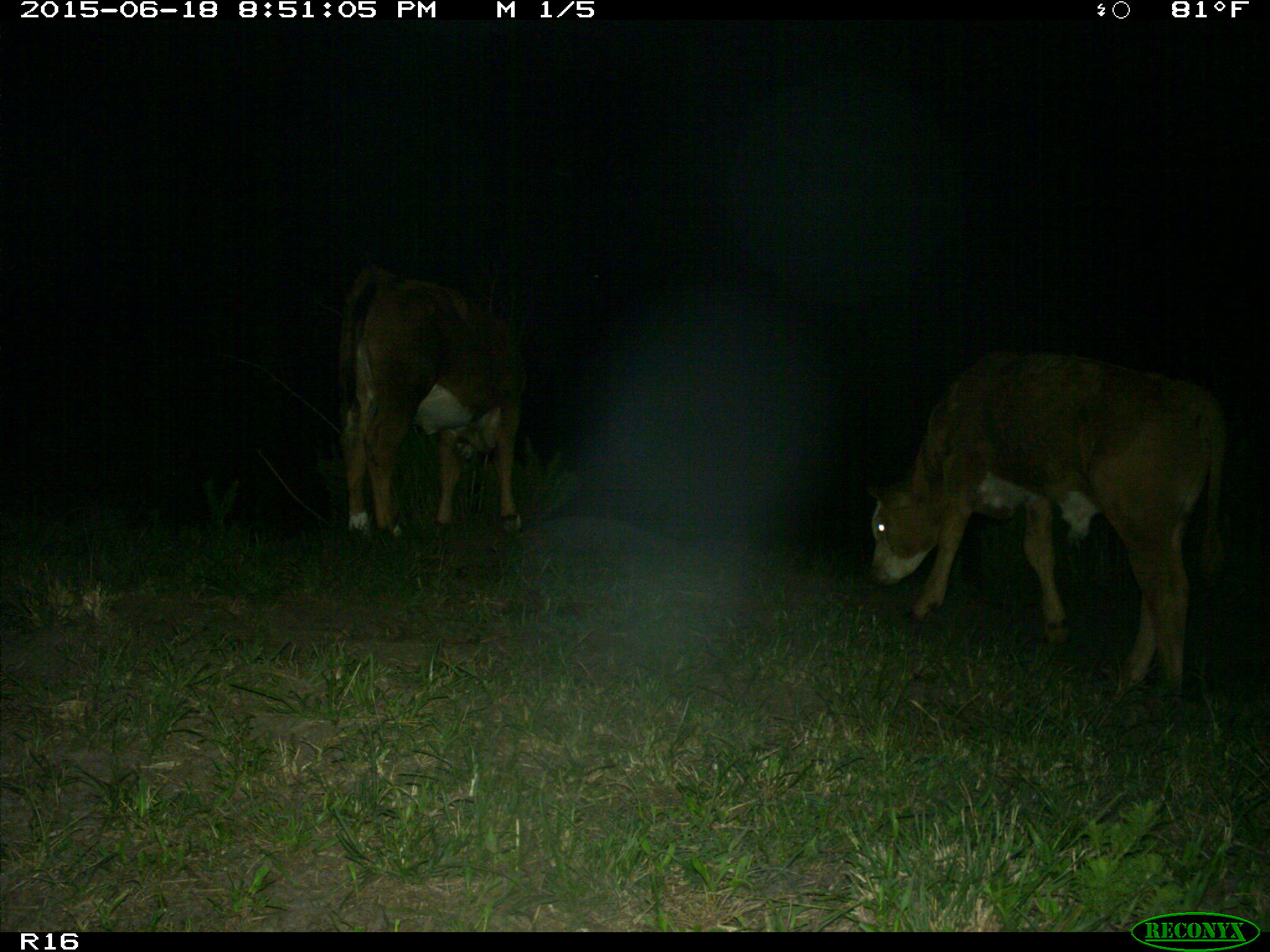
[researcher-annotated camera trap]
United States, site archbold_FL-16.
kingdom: Animalia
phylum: Chordata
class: Mammalia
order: Artiodactyla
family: Bovidae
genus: Bos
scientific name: Bos taurus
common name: domestic cow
Bos taurus (domestic cow).